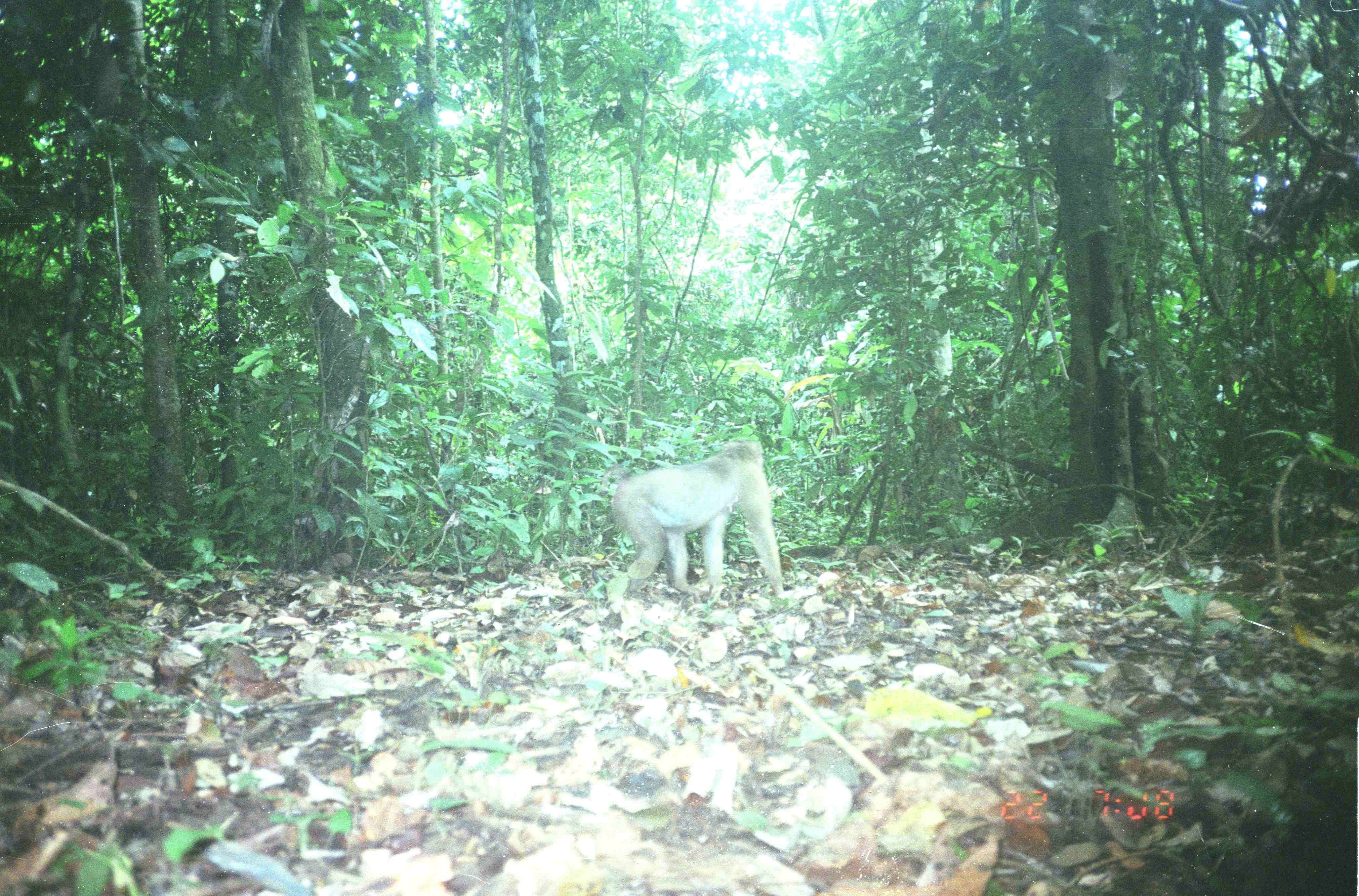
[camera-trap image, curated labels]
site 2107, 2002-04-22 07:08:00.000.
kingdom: Animalia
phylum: Chordata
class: Mammalia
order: Primates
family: Cercopithecidae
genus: Macaca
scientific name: Macaca nemestrina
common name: southern pig-tailed macaque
Macaca nemestrina (southern pig-tailed macaque), count 1.